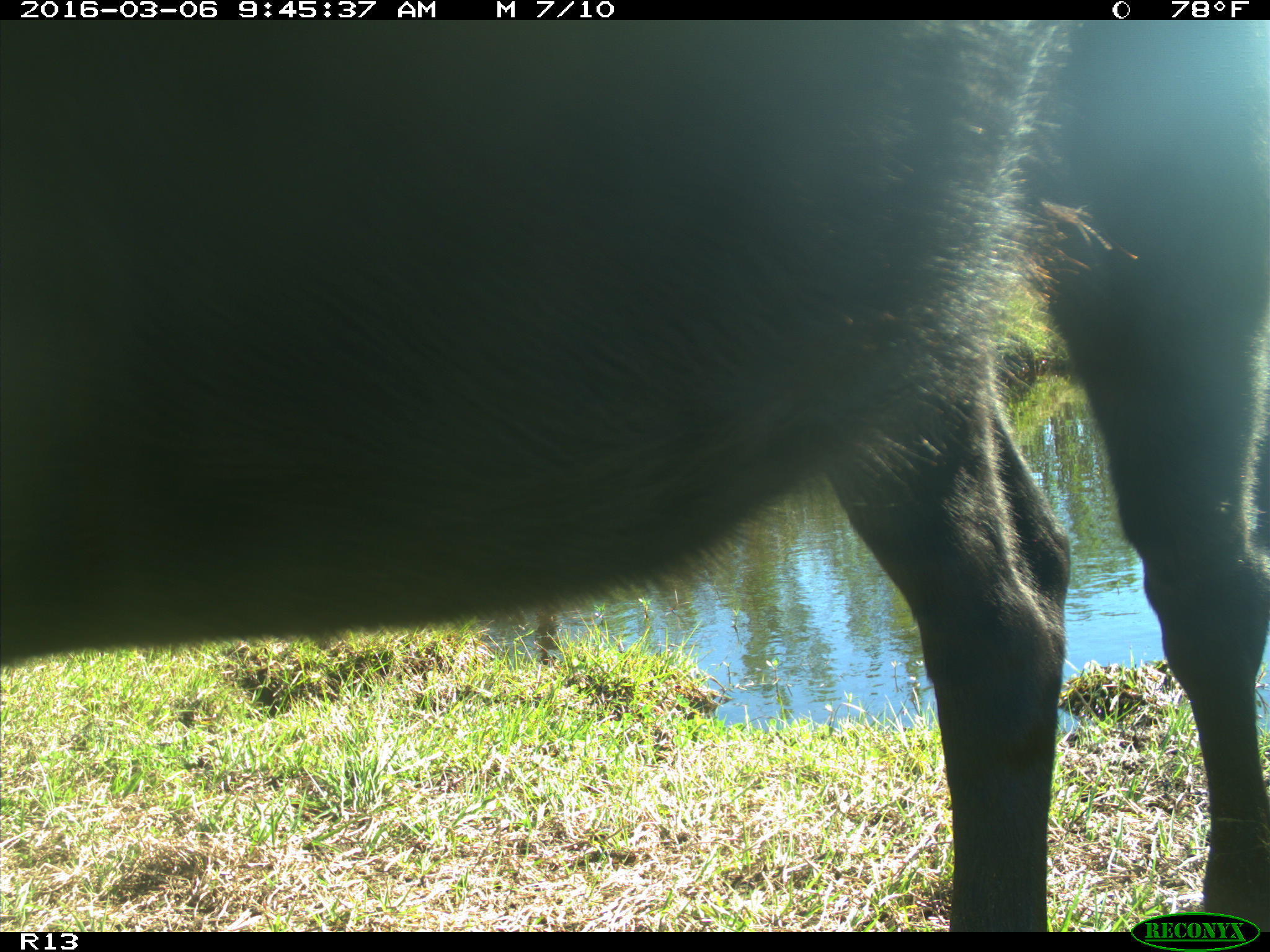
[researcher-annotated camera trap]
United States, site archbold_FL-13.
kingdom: Animalia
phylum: Chordata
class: Mammalia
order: Artiodactyla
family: Bovidae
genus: Bos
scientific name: Bos taurus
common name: domestic cow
Bos taurus (domestic cow).